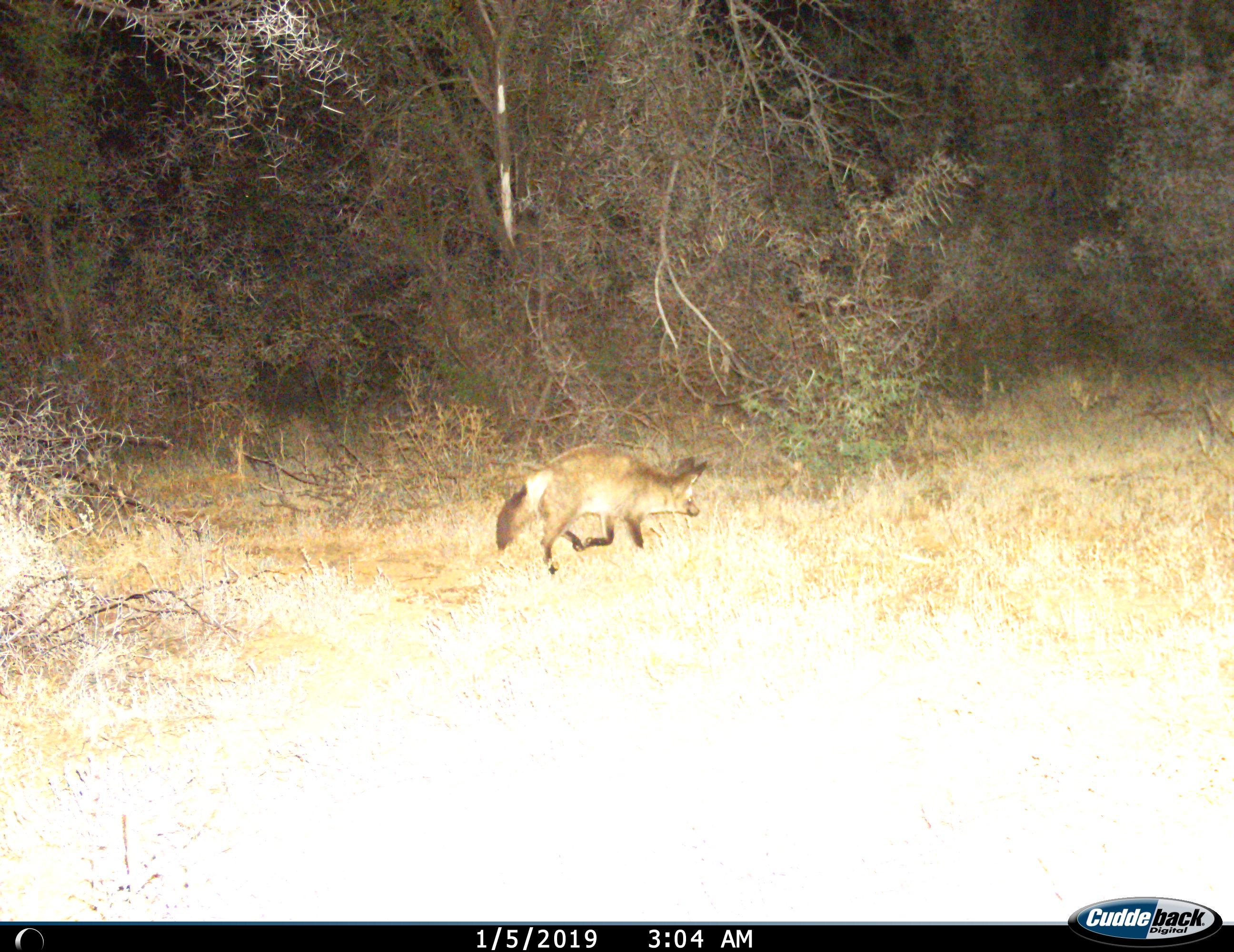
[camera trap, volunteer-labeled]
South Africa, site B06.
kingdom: Animalia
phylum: Chordata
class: Mammalia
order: Carnivora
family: Canidae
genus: Otocyon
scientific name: Otocyon megalotis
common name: bat-eared fox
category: foxbateared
Foxbateared (bat-eared fox) (Otocyon megalotis), count 1. Behavior (volunteer vote fractions): standing 0%, resting 0%, moving 100%, interacting 0%. Young present (vote fraction): 0%. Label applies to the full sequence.